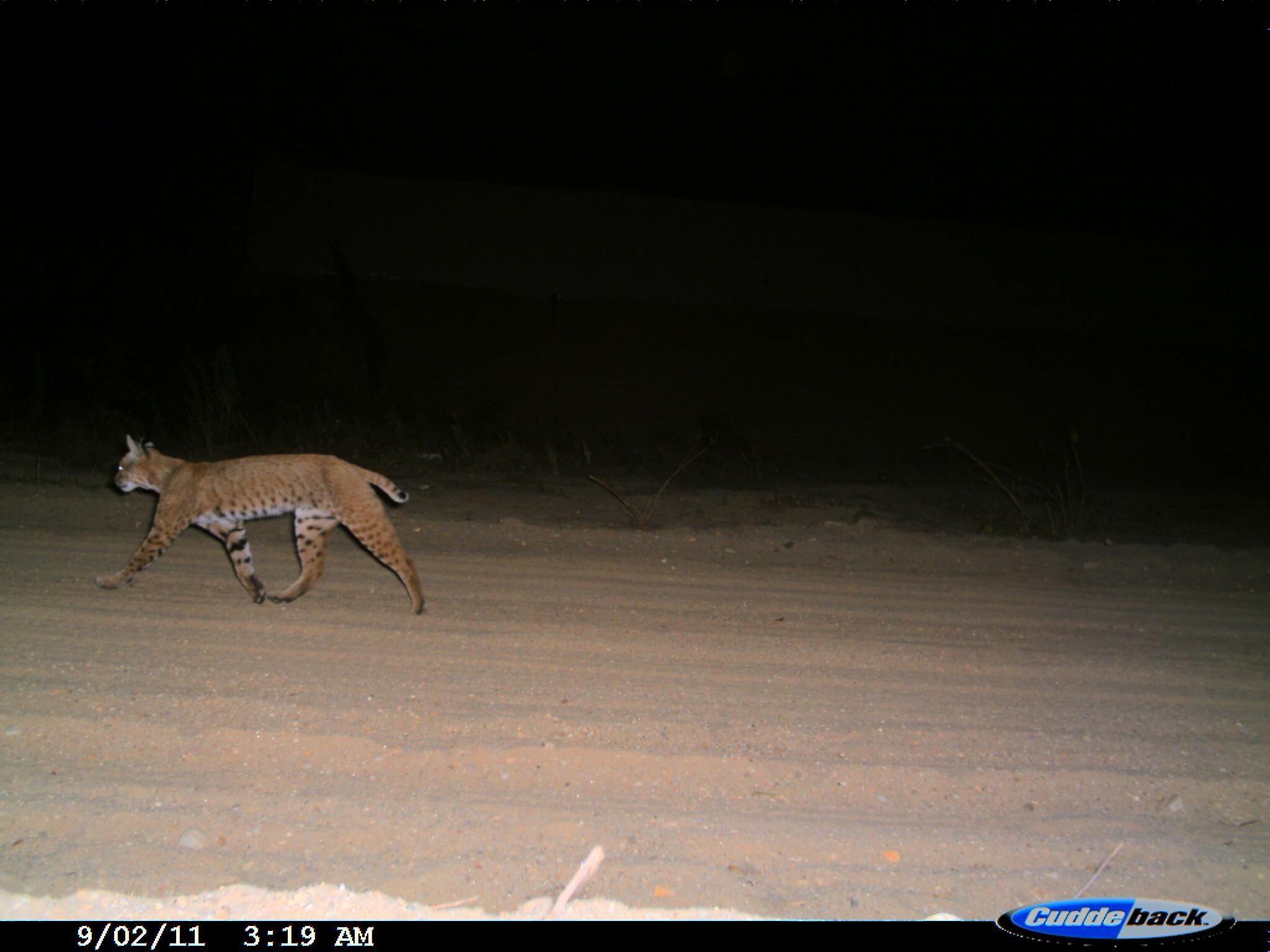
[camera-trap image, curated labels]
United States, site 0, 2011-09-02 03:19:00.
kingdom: Animalia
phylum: Chordata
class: Mammalia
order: Carnivora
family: Felidae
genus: Lynx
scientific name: Lynx rufus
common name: bobcat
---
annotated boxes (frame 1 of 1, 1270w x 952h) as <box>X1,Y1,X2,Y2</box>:
bobcat: <box>70,426,444,623</box>